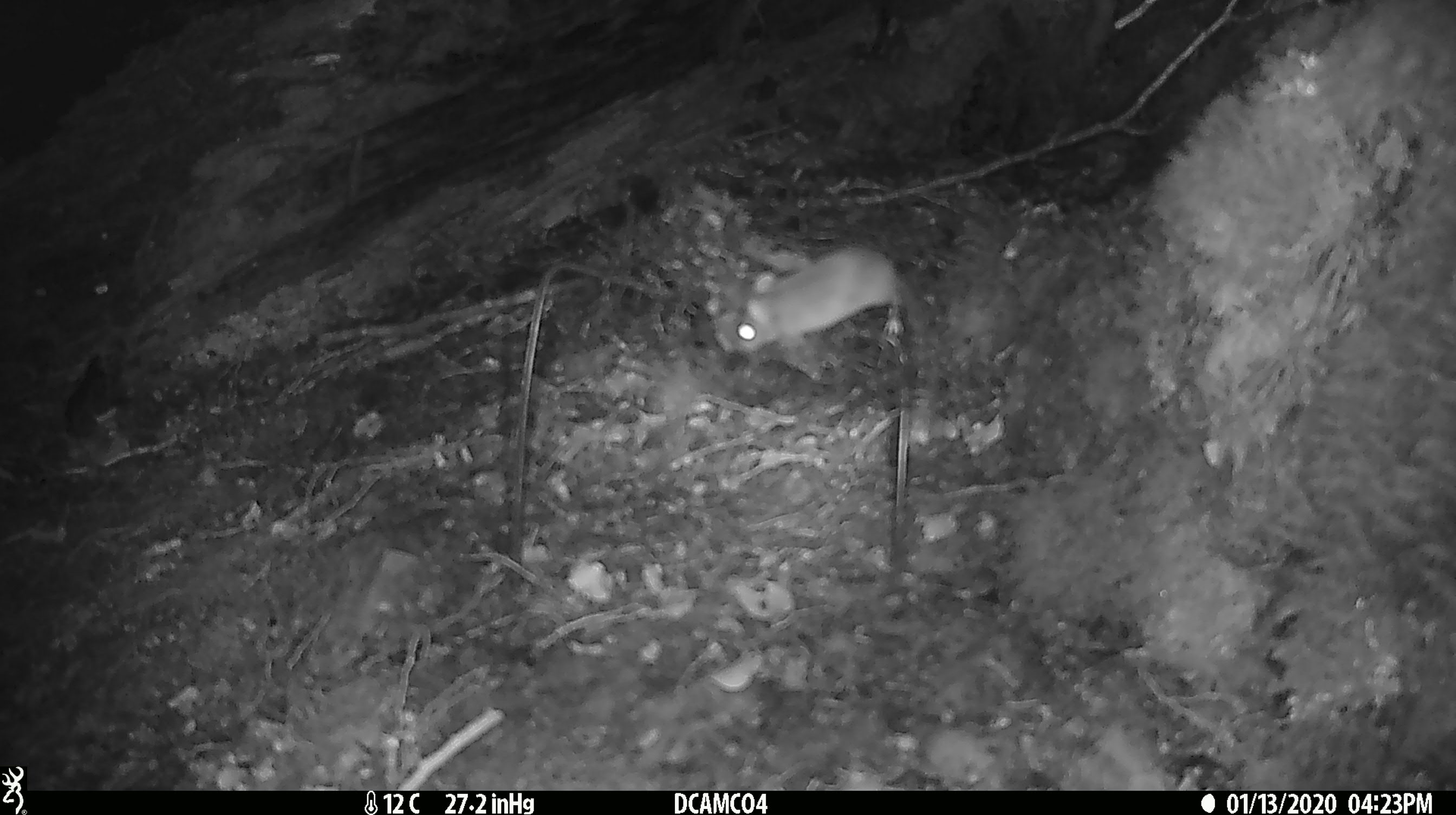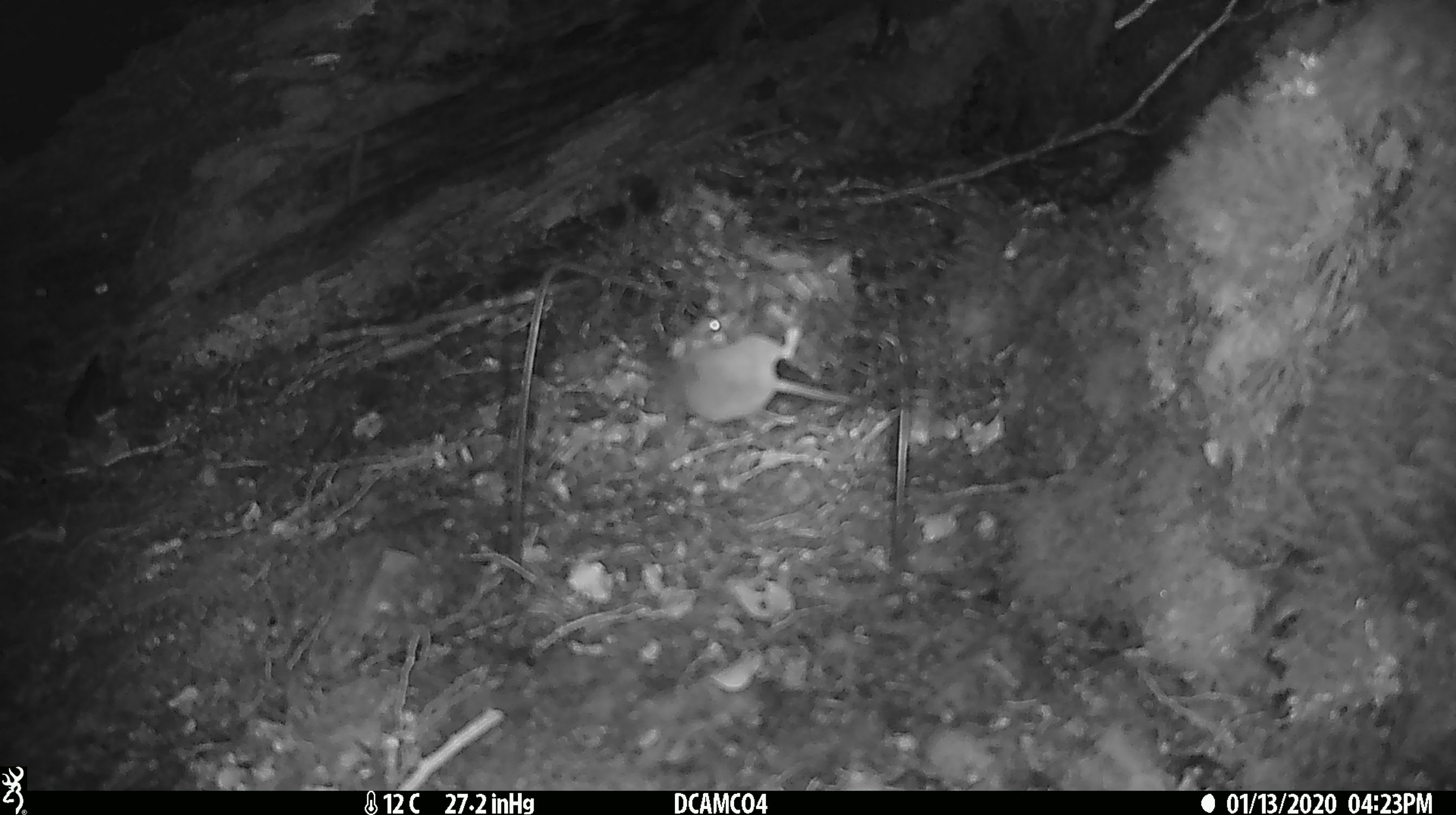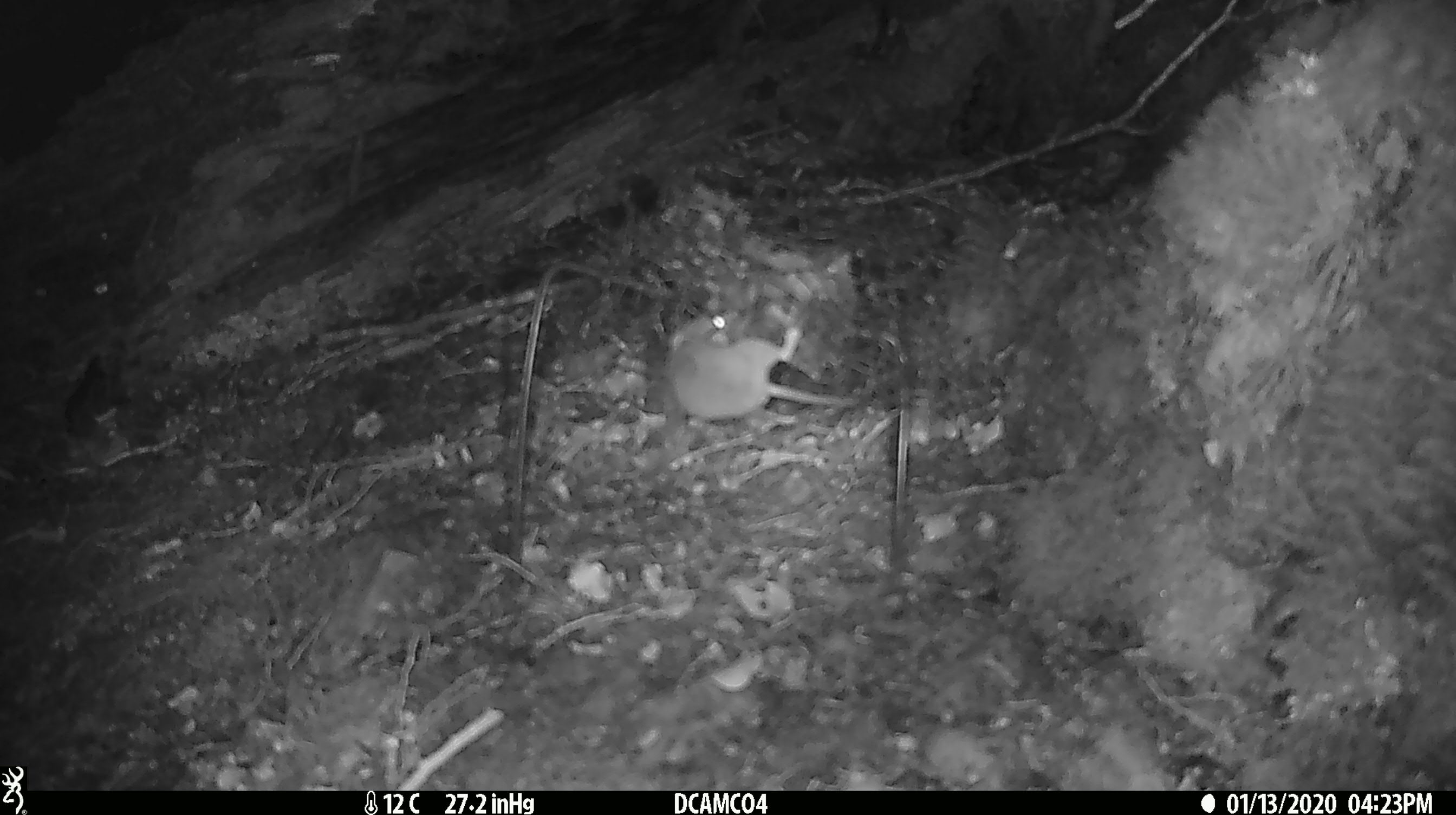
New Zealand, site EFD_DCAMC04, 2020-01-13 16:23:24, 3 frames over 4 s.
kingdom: Animalia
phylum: Chordata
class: Mammalia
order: Rodentia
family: Muridae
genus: Mus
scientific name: Mus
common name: mouse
Mouse (Mus).